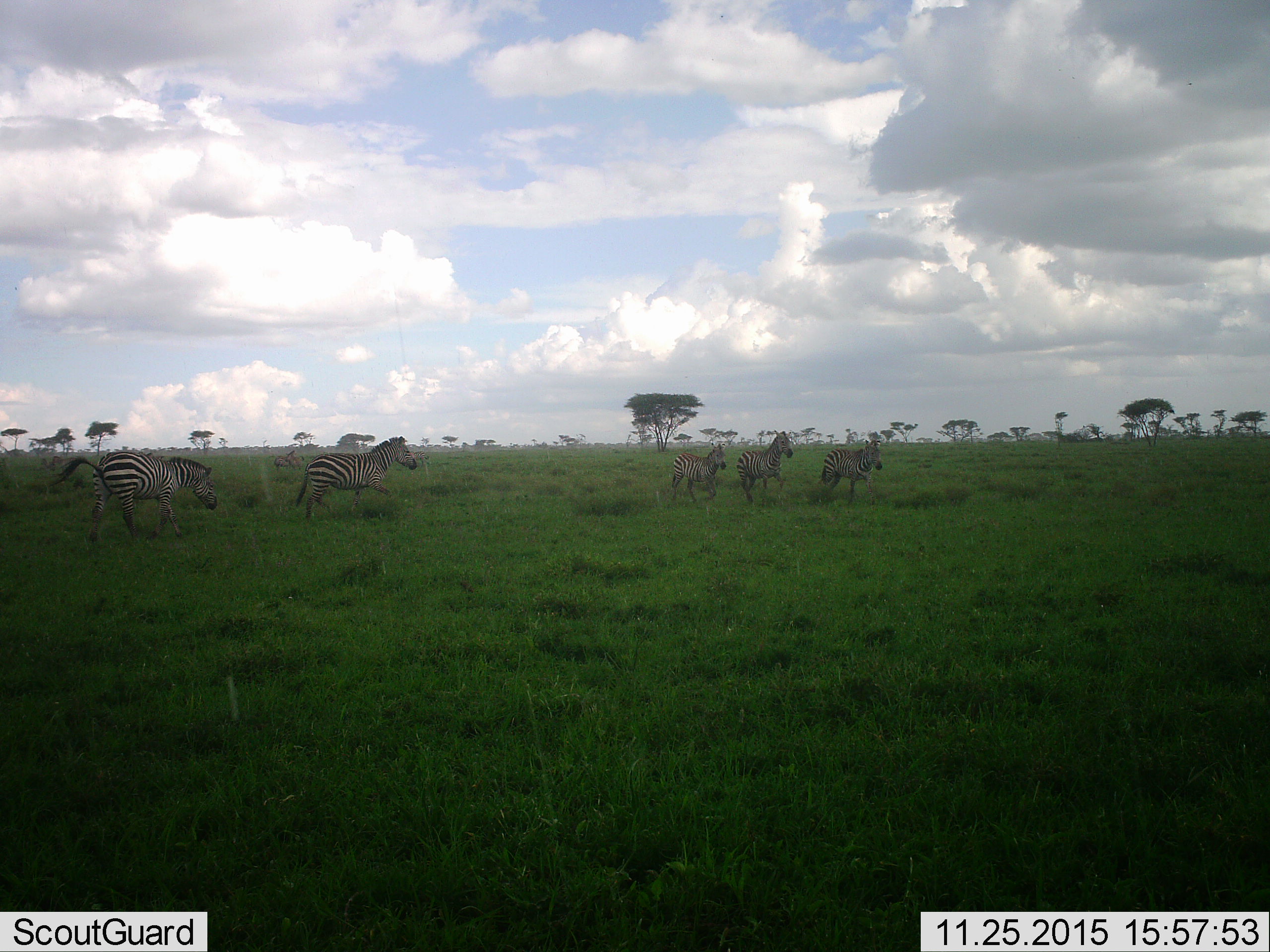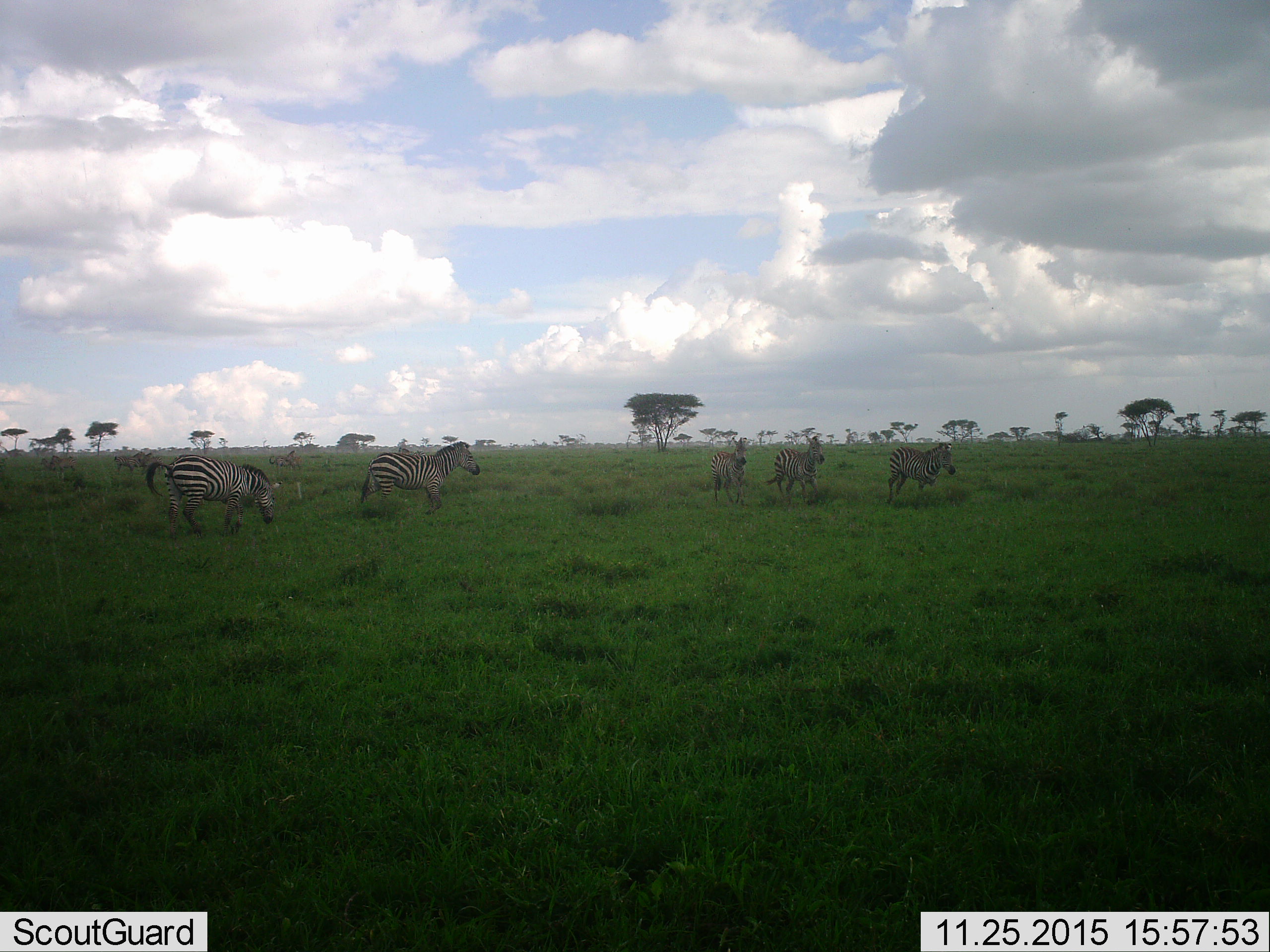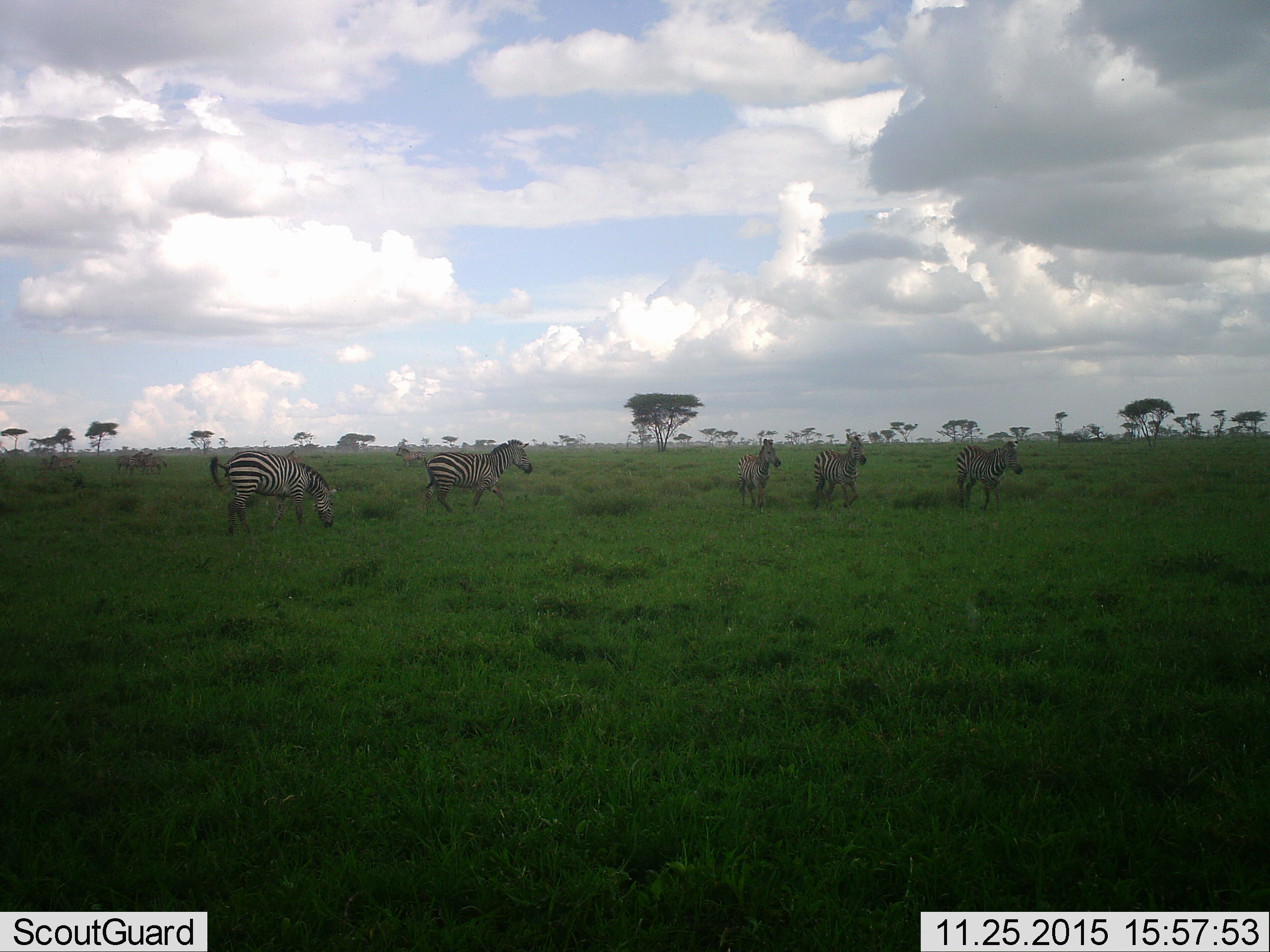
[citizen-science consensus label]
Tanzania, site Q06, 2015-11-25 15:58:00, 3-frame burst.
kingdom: Animalia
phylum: Chordata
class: Mammalia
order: Perissodactyla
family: Equidae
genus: Equus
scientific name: Equus quagga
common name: plains zebra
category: zebra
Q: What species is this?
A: Zebra (plains zebra) (Equus quagga).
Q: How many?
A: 10.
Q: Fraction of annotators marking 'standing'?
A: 30%.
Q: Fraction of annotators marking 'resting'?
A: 0%.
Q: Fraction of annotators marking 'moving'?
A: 100%.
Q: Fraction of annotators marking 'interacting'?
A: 0%.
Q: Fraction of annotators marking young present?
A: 0%.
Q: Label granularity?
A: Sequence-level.